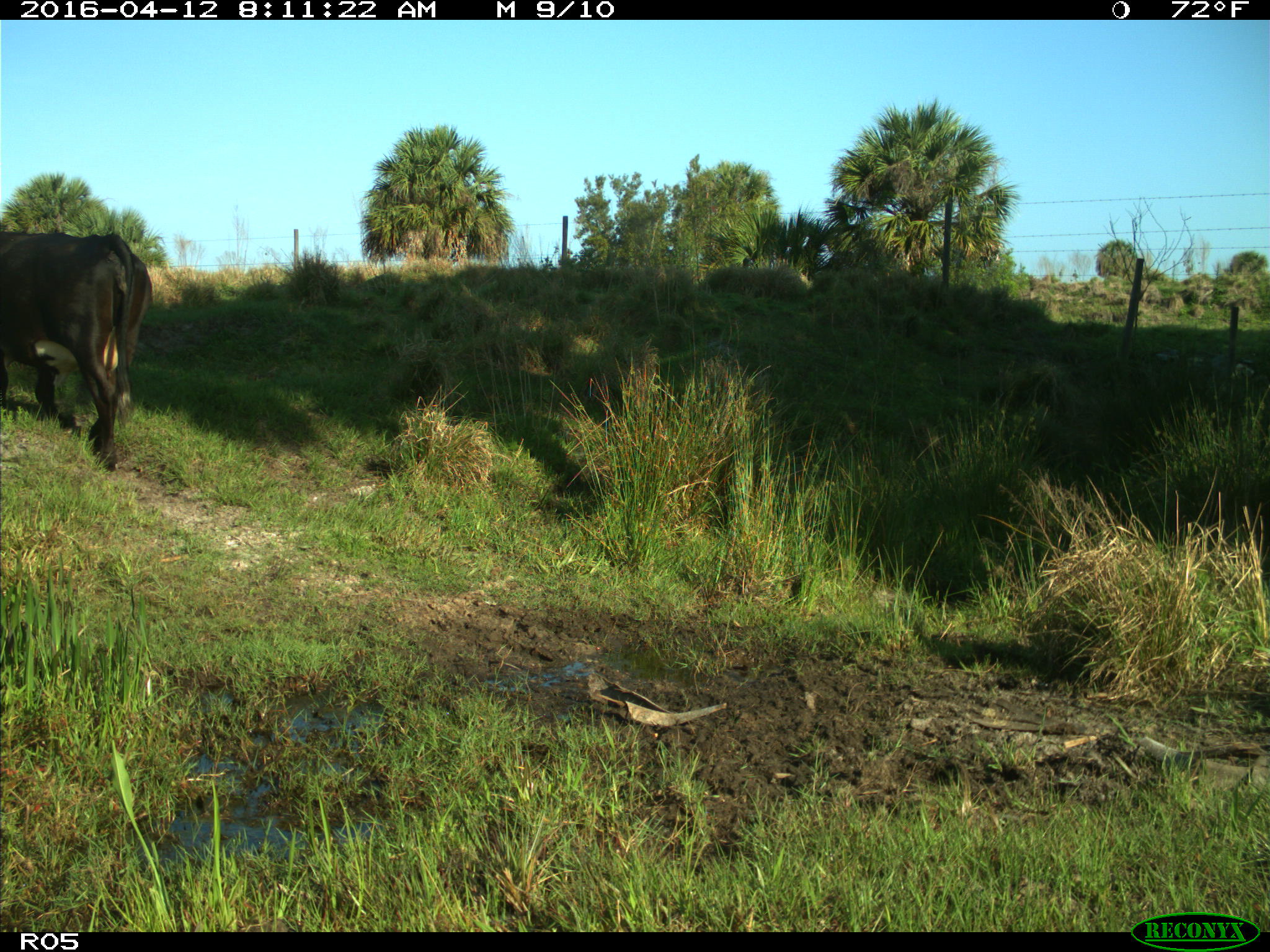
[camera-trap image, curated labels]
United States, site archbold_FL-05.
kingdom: Animalia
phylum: Chordata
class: Mammalia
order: Artiodactyla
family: Bovidae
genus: Bos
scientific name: Bos taurus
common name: domestic cow